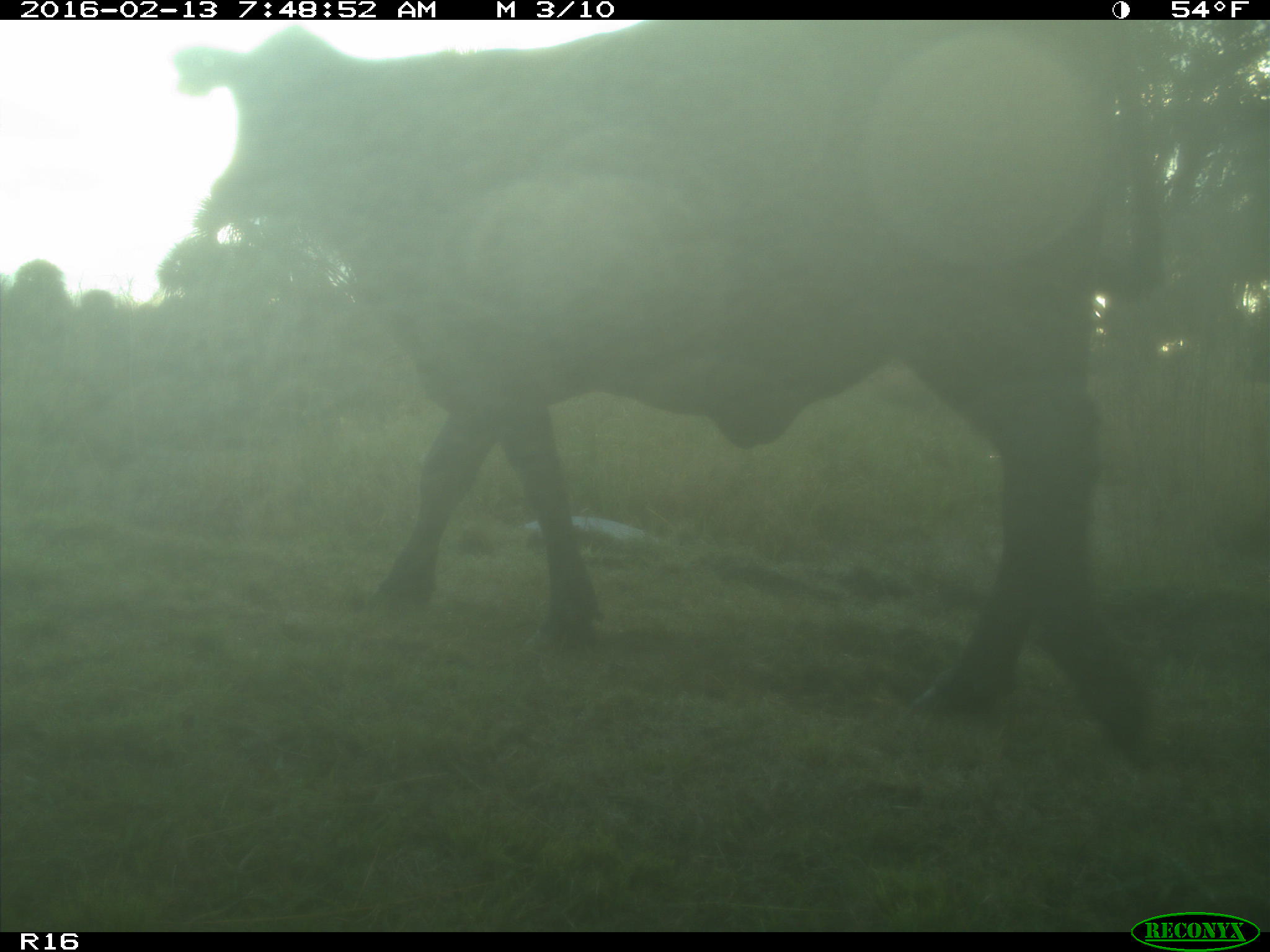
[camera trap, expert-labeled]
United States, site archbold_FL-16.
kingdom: Animalia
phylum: Chordata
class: Mammalia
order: Artiodactyla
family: Bovidae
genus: Bos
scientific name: Bos taurus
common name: domestic cow